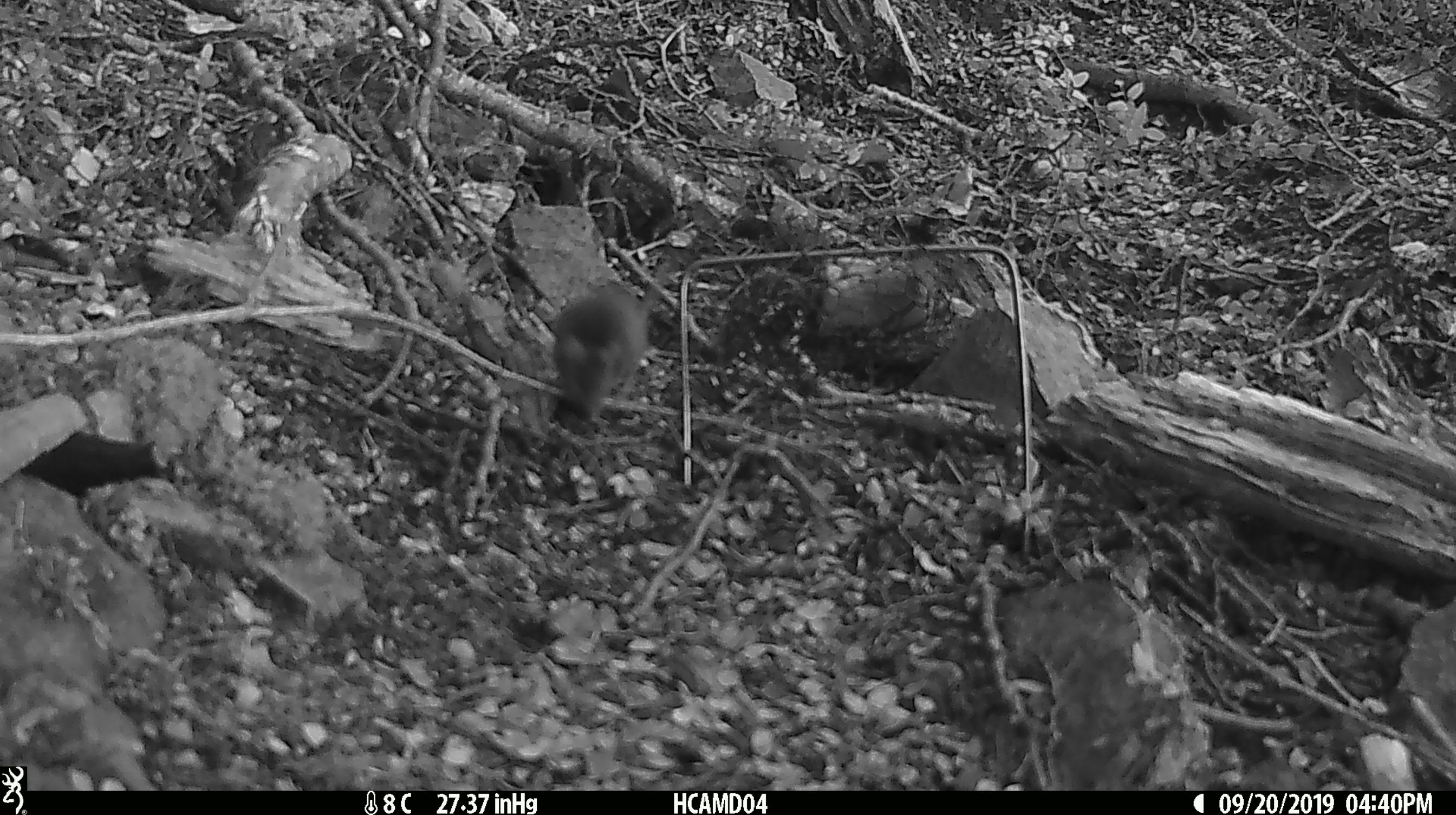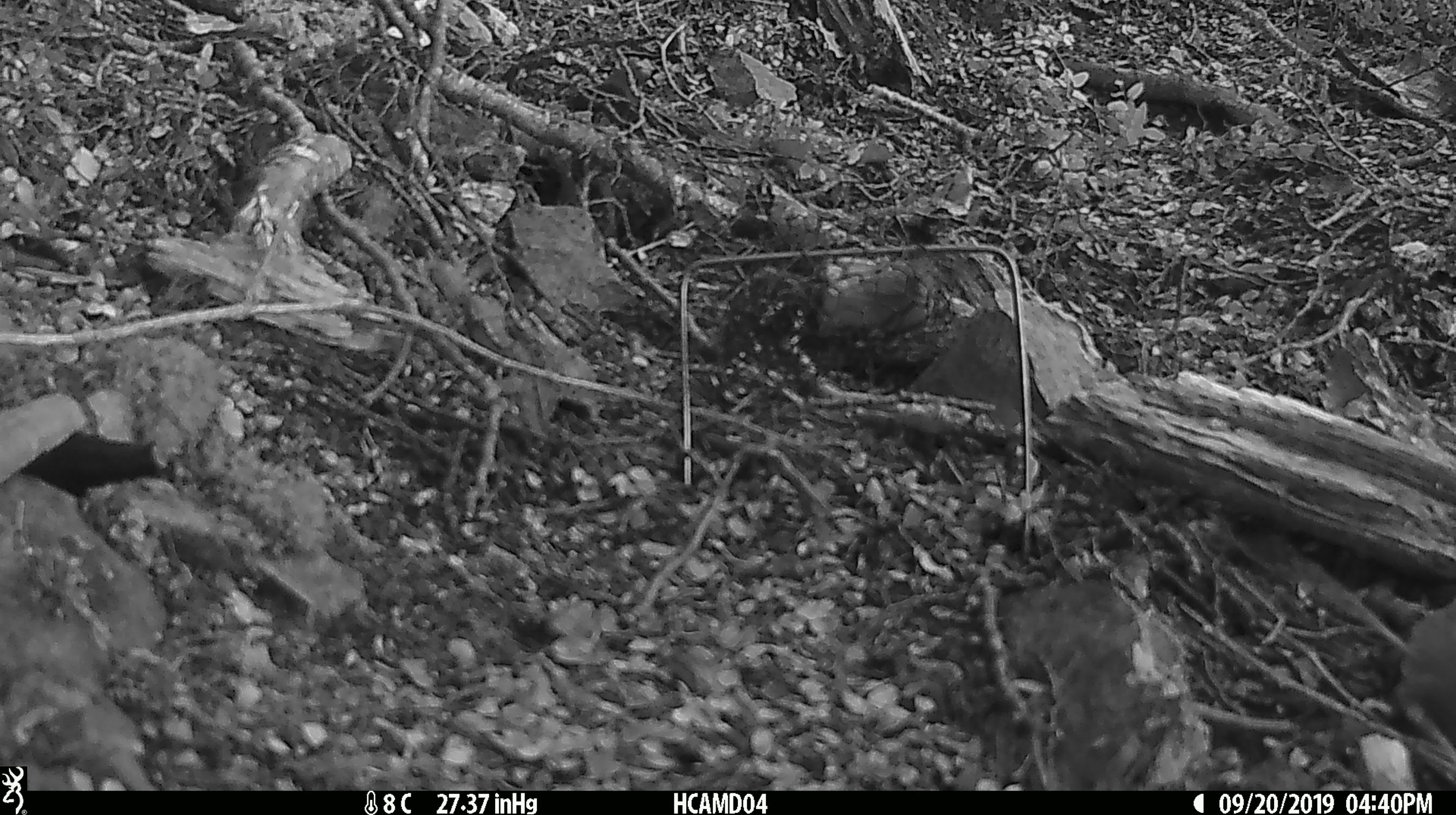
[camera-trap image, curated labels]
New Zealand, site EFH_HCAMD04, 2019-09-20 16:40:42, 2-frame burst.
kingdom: Animalia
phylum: Chordata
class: Mammalia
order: Rodentia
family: Muridae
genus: Mus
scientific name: Mus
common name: mouse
Mouse (Mus).